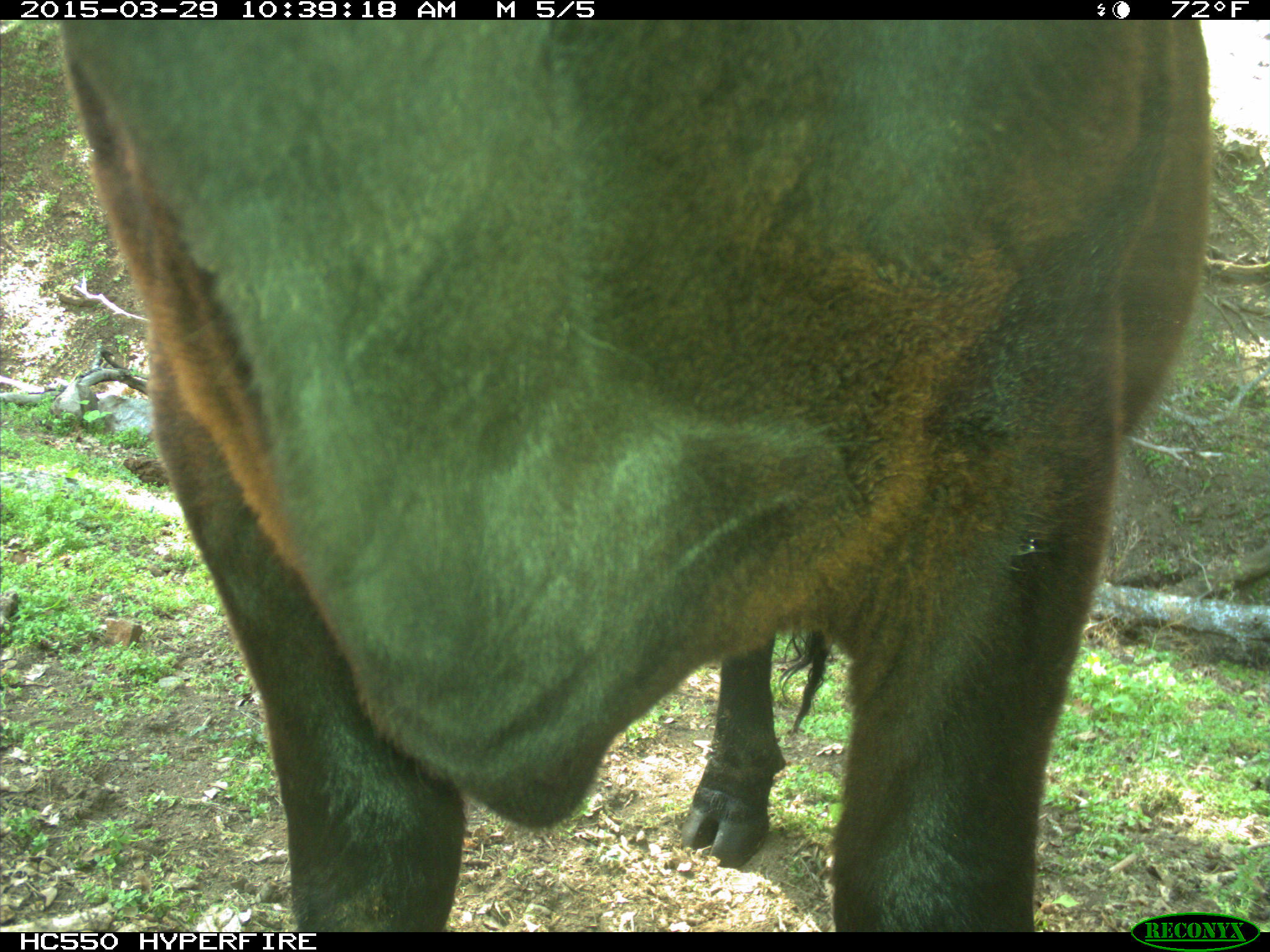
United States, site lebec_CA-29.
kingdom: Animalia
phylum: Chordata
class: Mammalia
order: Artiodactyla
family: Bovidae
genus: Bos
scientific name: Bos taurus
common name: domestic cow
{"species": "Bos taurus (domestic cow)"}